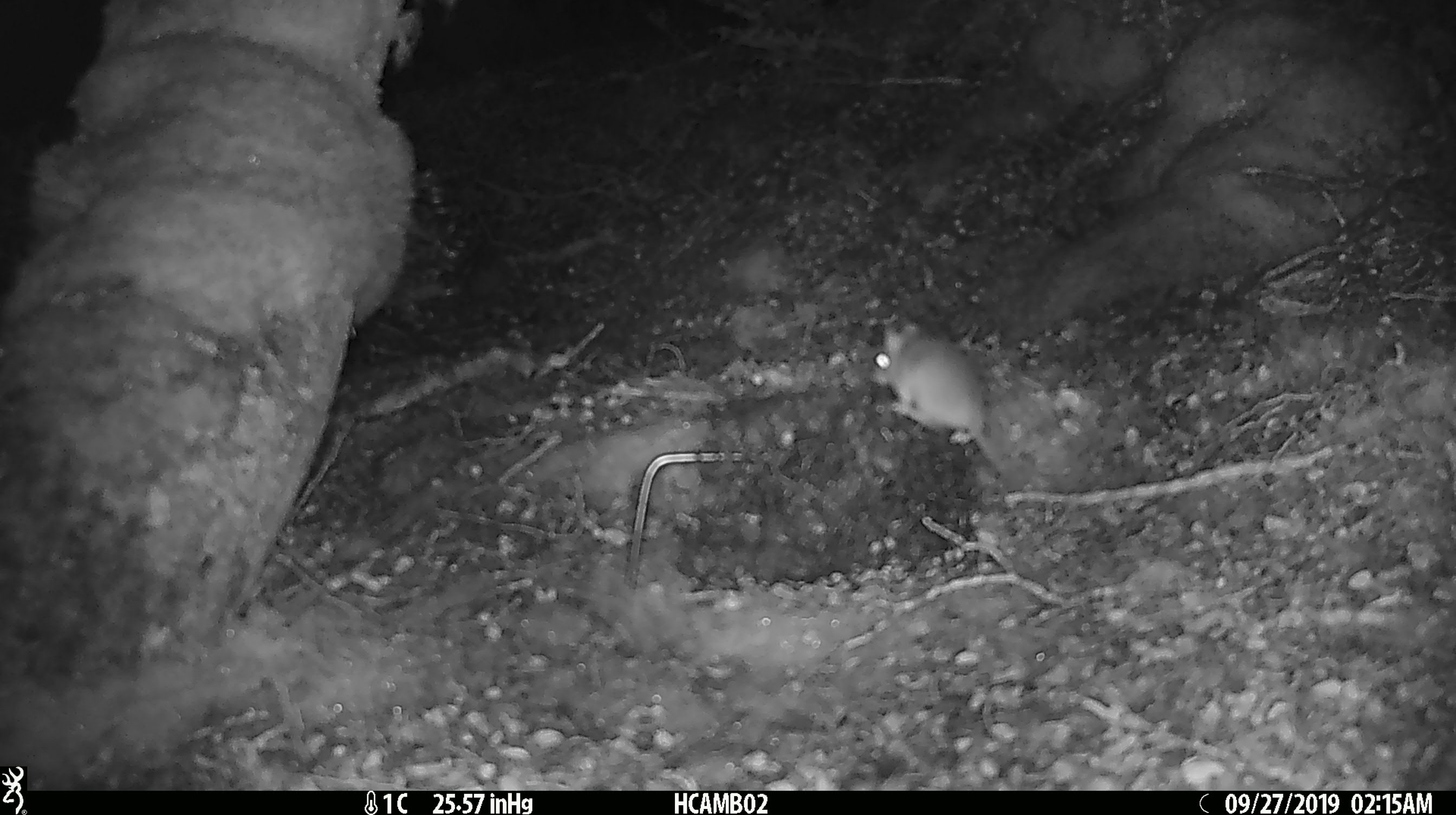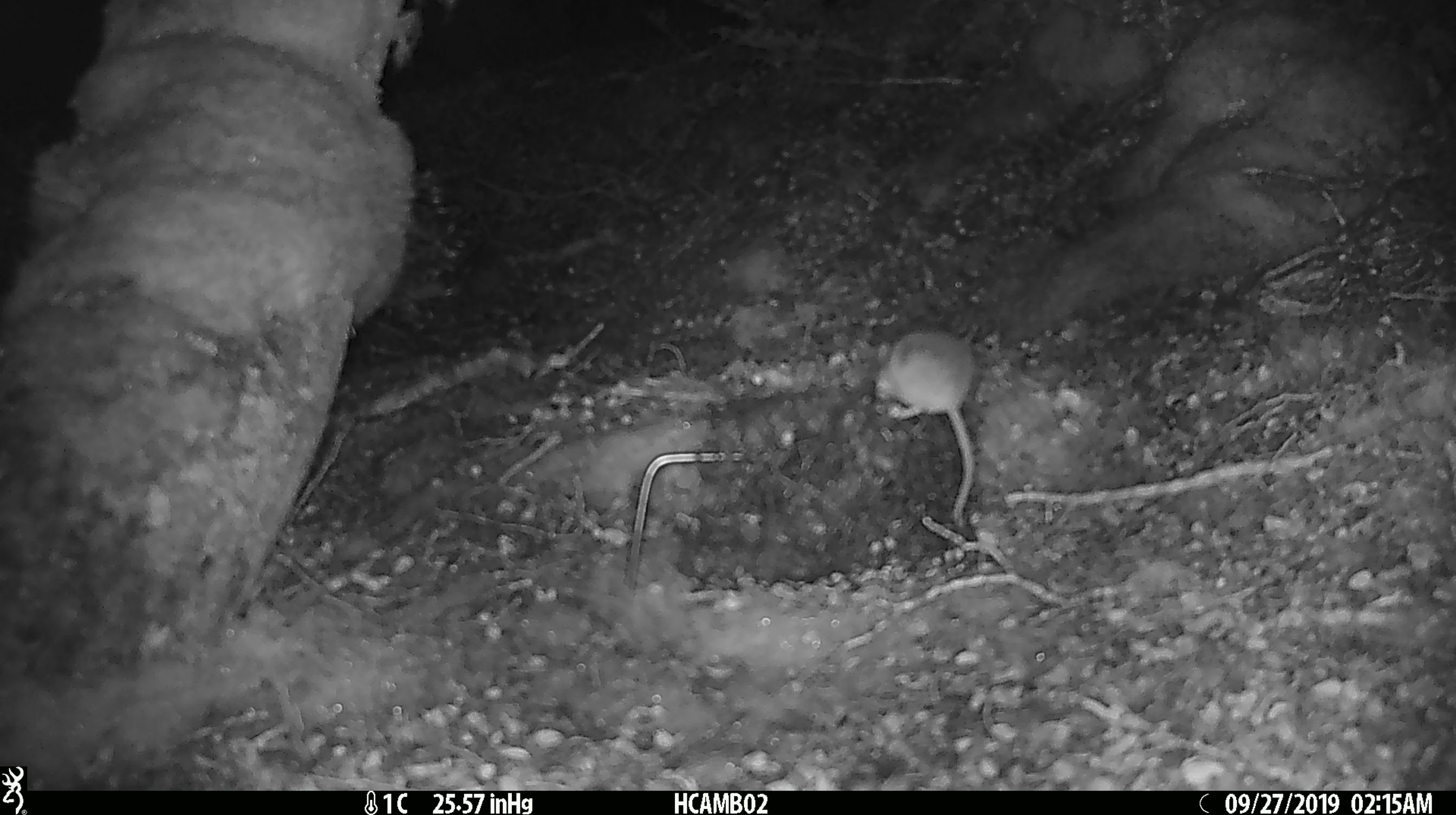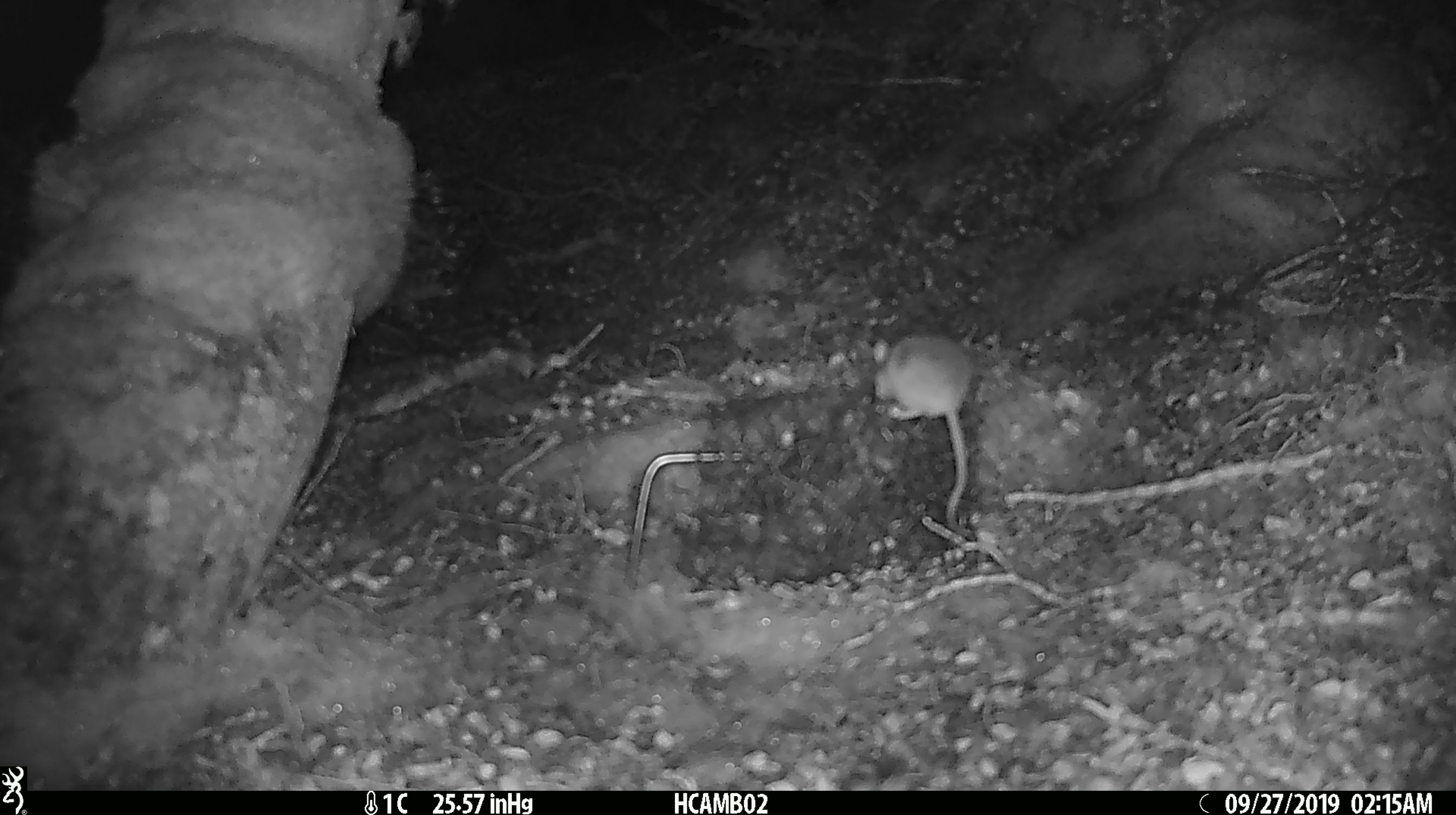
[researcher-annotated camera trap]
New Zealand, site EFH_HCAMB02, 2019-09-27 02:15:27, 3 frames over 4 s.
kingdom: Animalia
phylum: Chordata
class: Mammalia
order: Rodentia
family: Muridae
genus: Mus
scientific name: Mus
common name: mouse